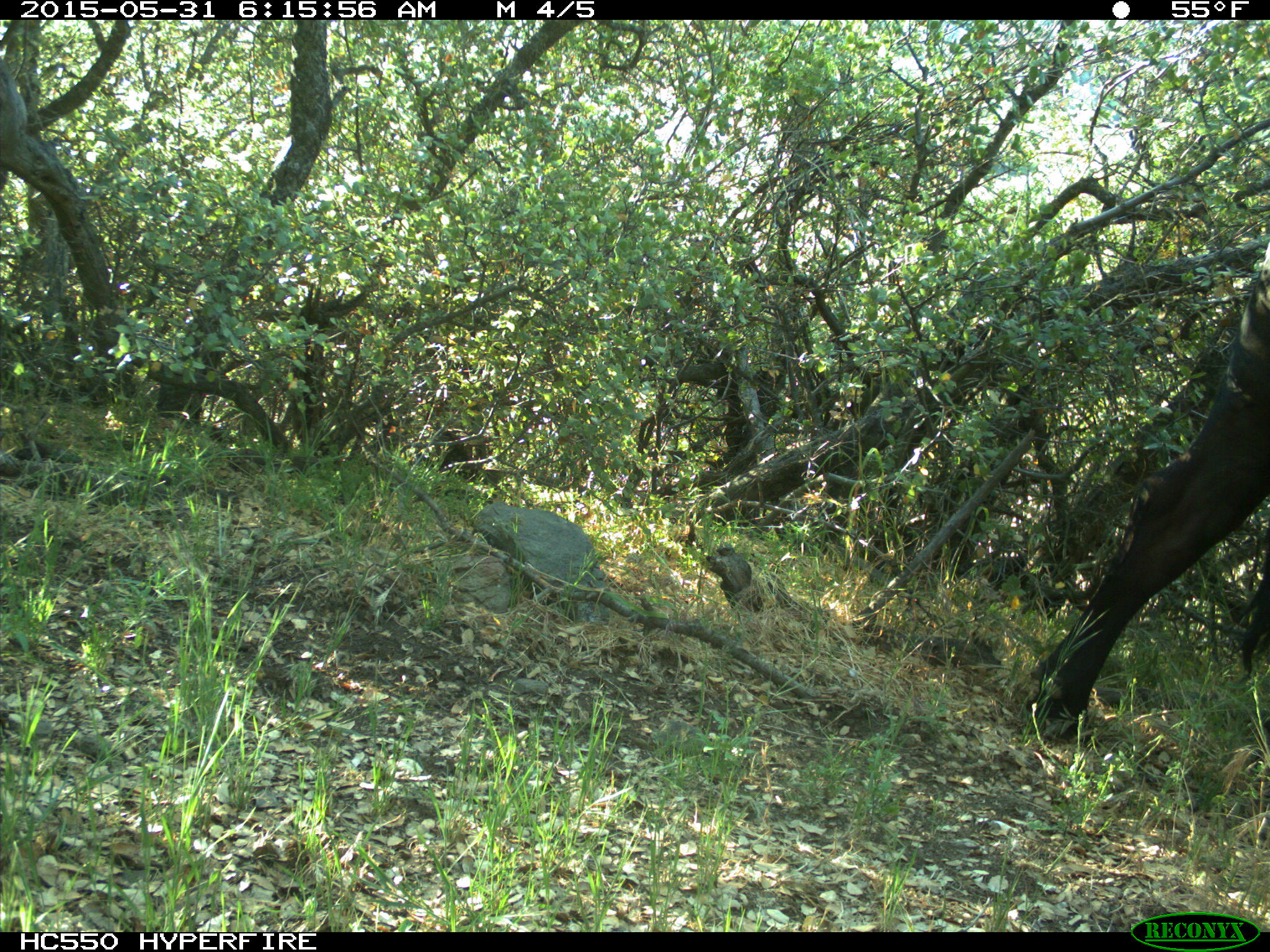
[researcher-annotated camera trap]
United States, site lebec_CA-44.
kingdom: Animalia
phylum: Chordata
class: Mammalia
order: Artiodactyla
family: Bovidae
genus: Bos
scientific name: Bos taurus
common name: domestic cow